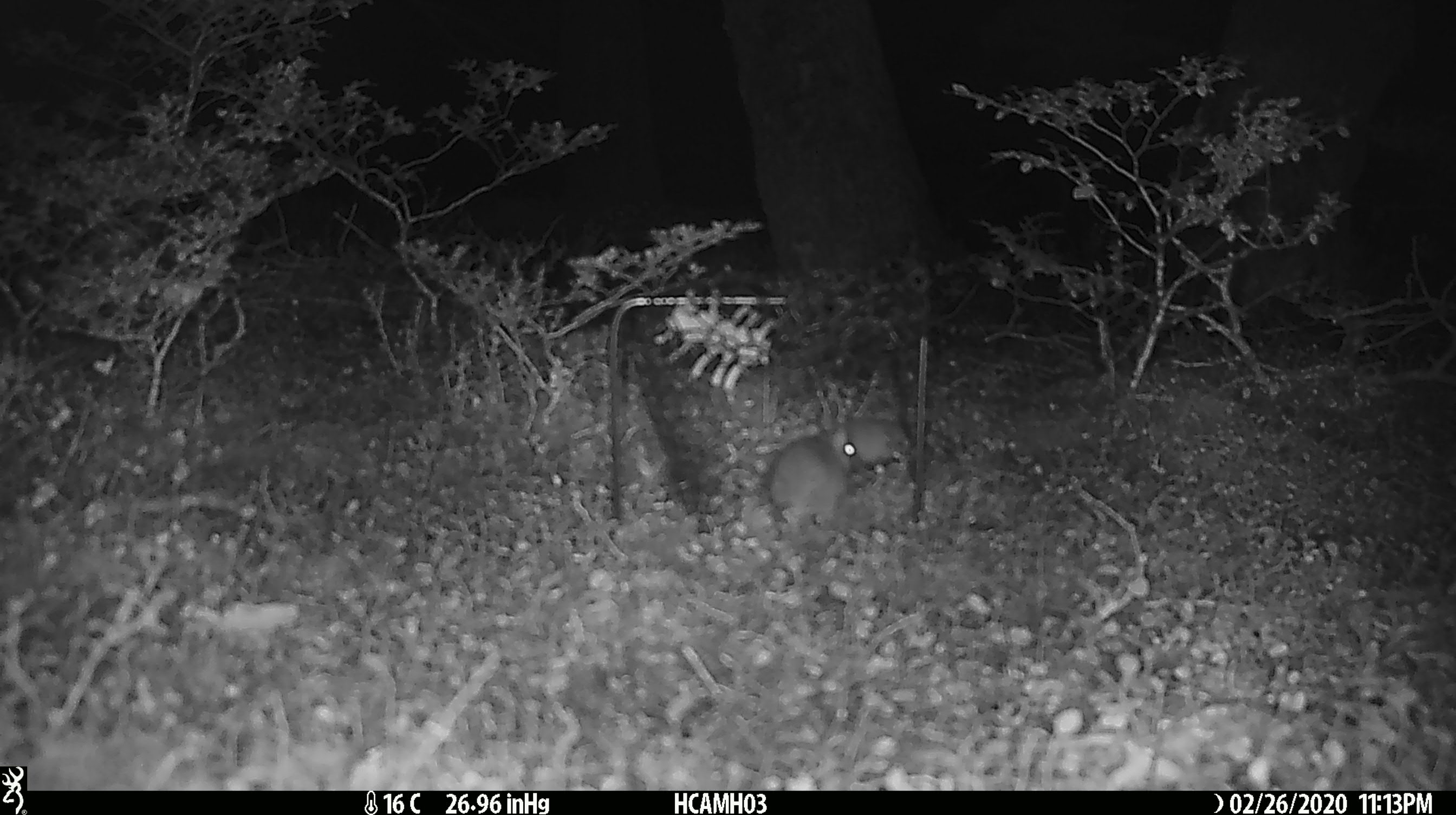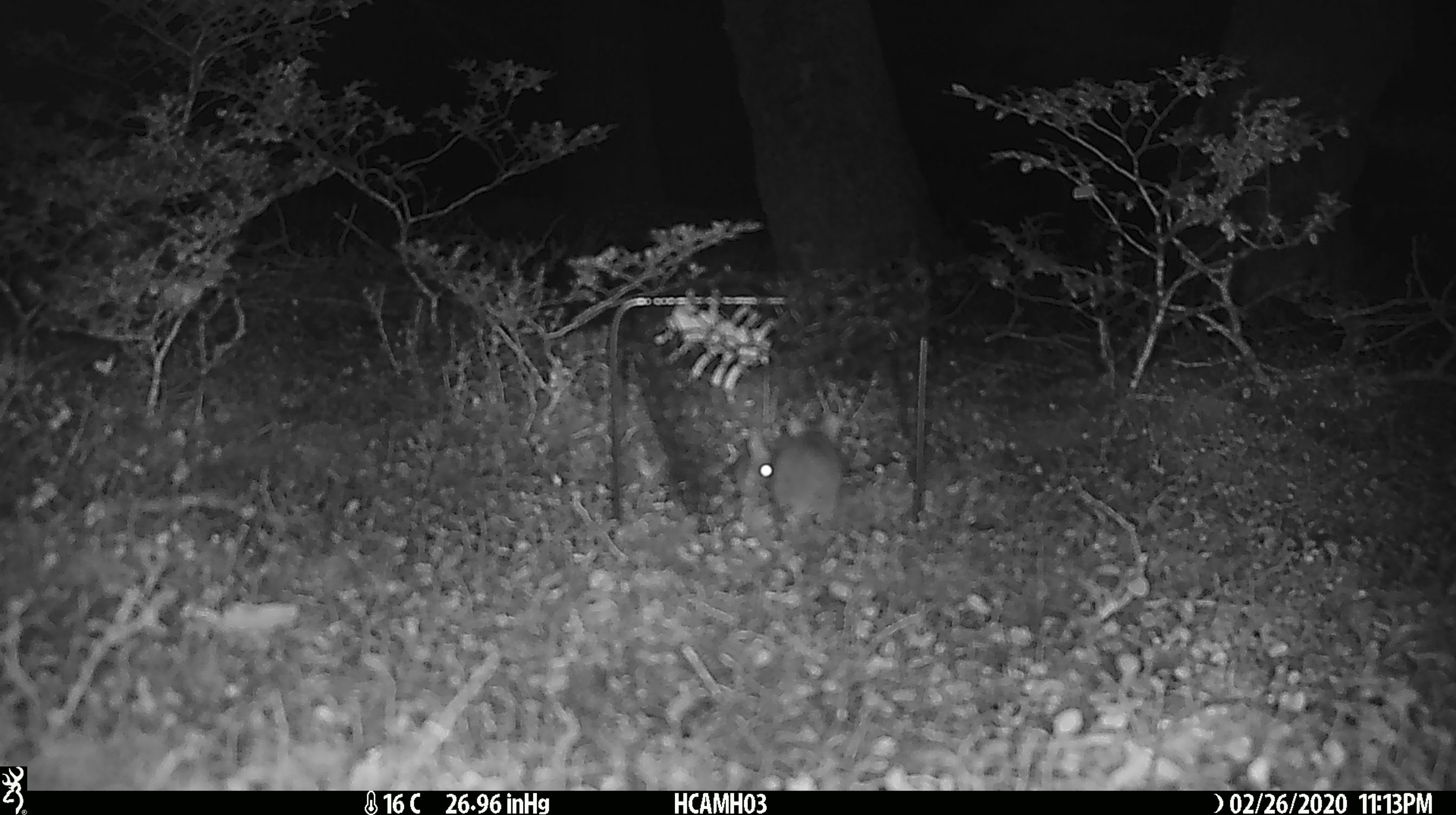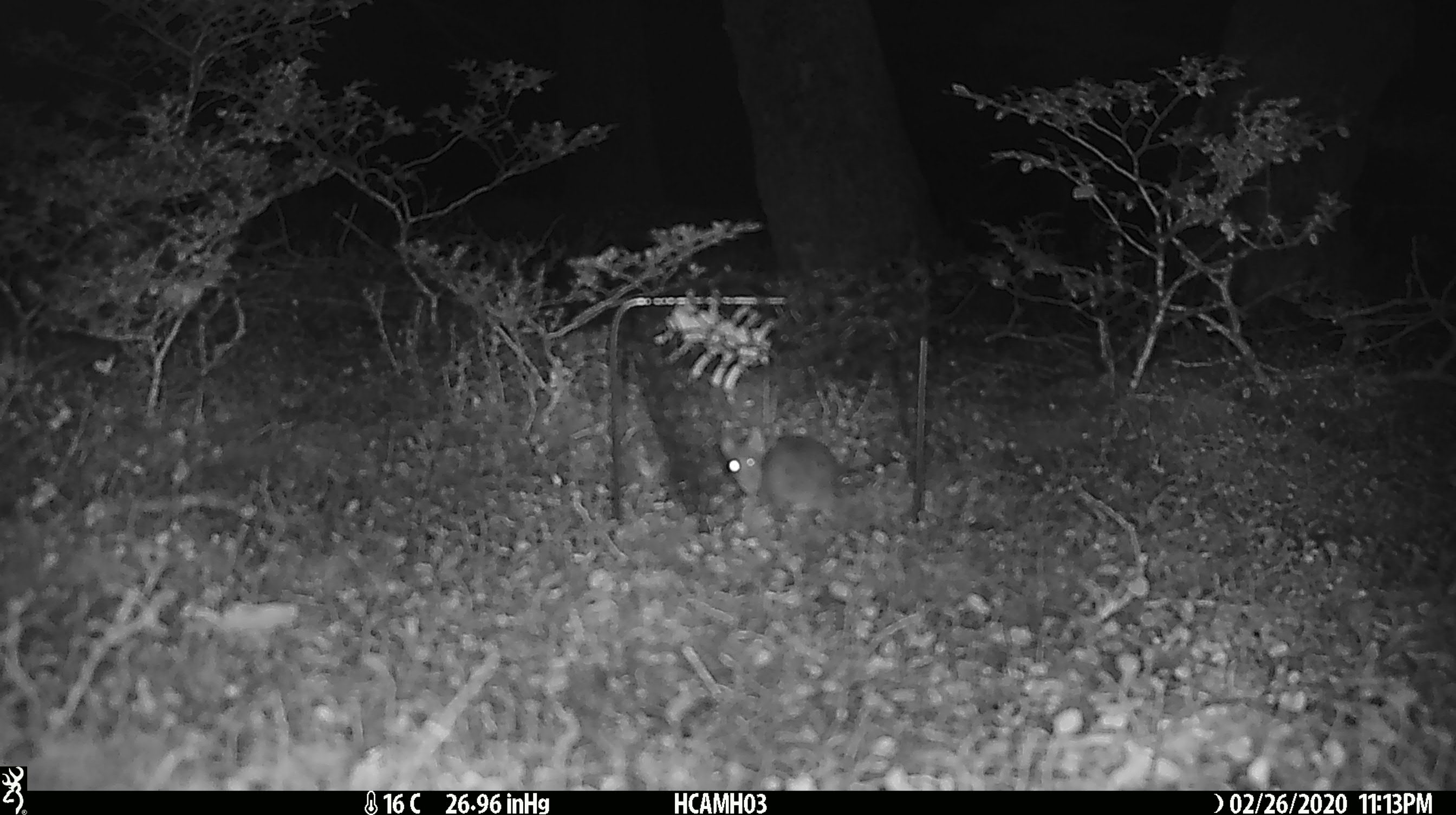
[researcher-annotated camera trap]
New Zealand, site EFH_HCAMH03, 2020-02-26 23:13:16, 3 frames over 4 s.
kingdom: Animalia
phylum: Chordata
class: Mammalia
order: Rodentia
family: Muridae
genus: Mus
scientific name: Mus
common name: mouse